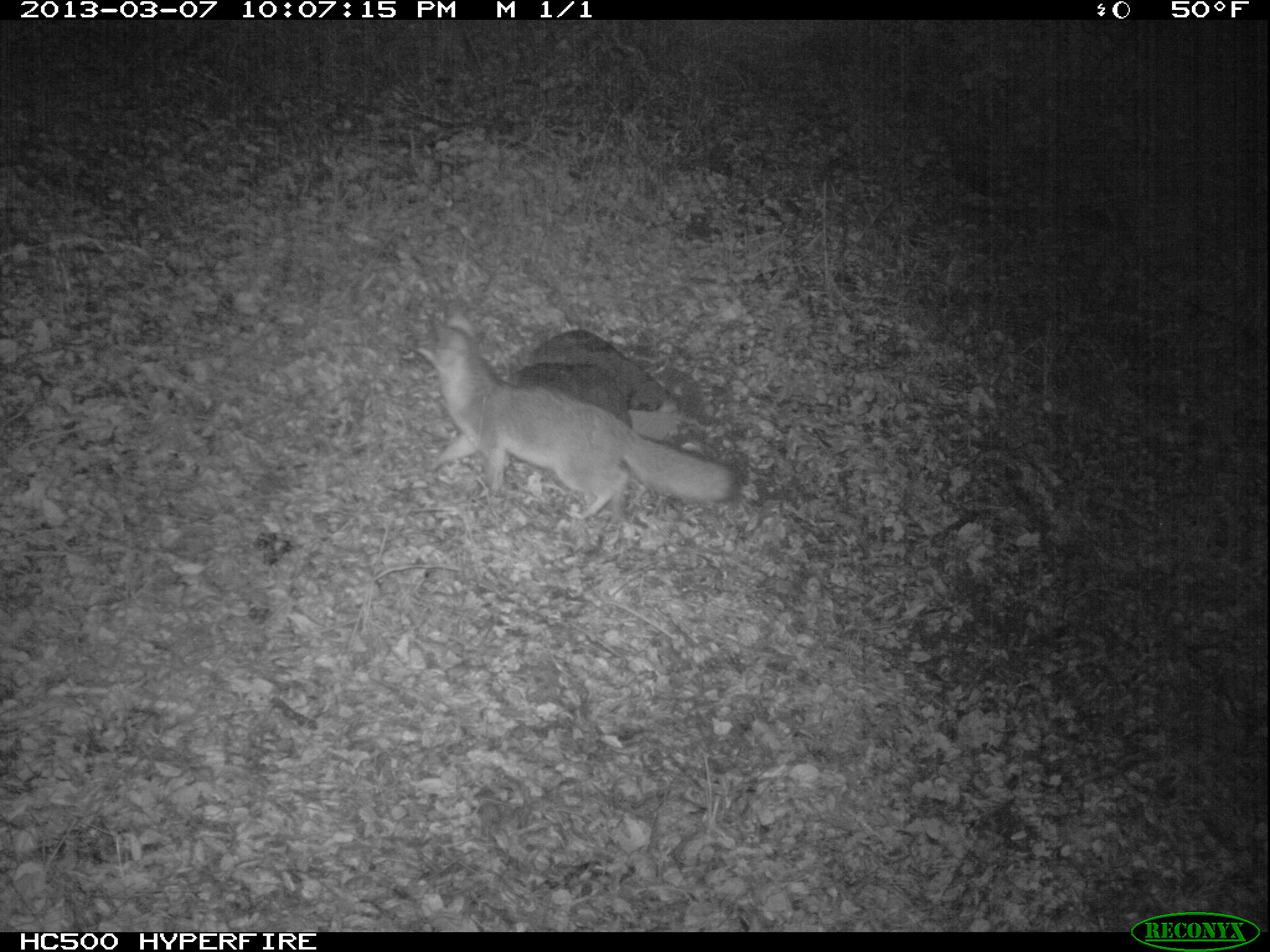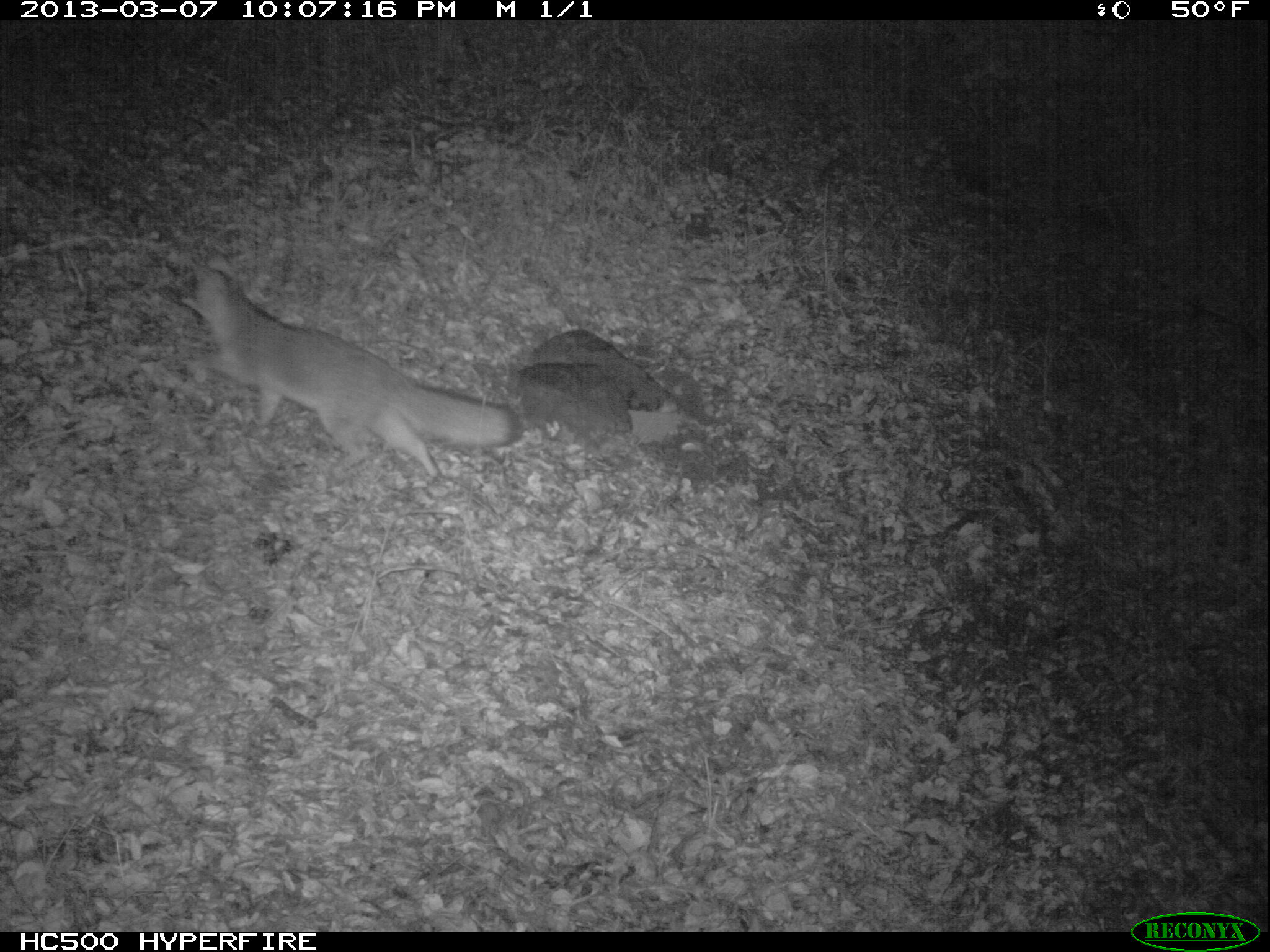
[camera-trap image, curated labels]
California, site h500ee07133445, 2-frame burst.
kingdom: Animalia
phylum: Chordata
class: Mammalia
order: Carnivora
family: Canidae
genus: Urocyon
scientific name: Urocyon littoralis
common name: island fox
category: fox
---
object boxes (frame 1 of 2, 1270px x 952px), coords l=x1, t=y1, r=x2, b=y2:
fox: l=407, t=309, r=741, b=532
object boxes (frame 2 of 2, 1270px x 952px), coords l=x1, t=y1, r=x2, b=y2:
fox: l=165, t=250, r=523, b=479